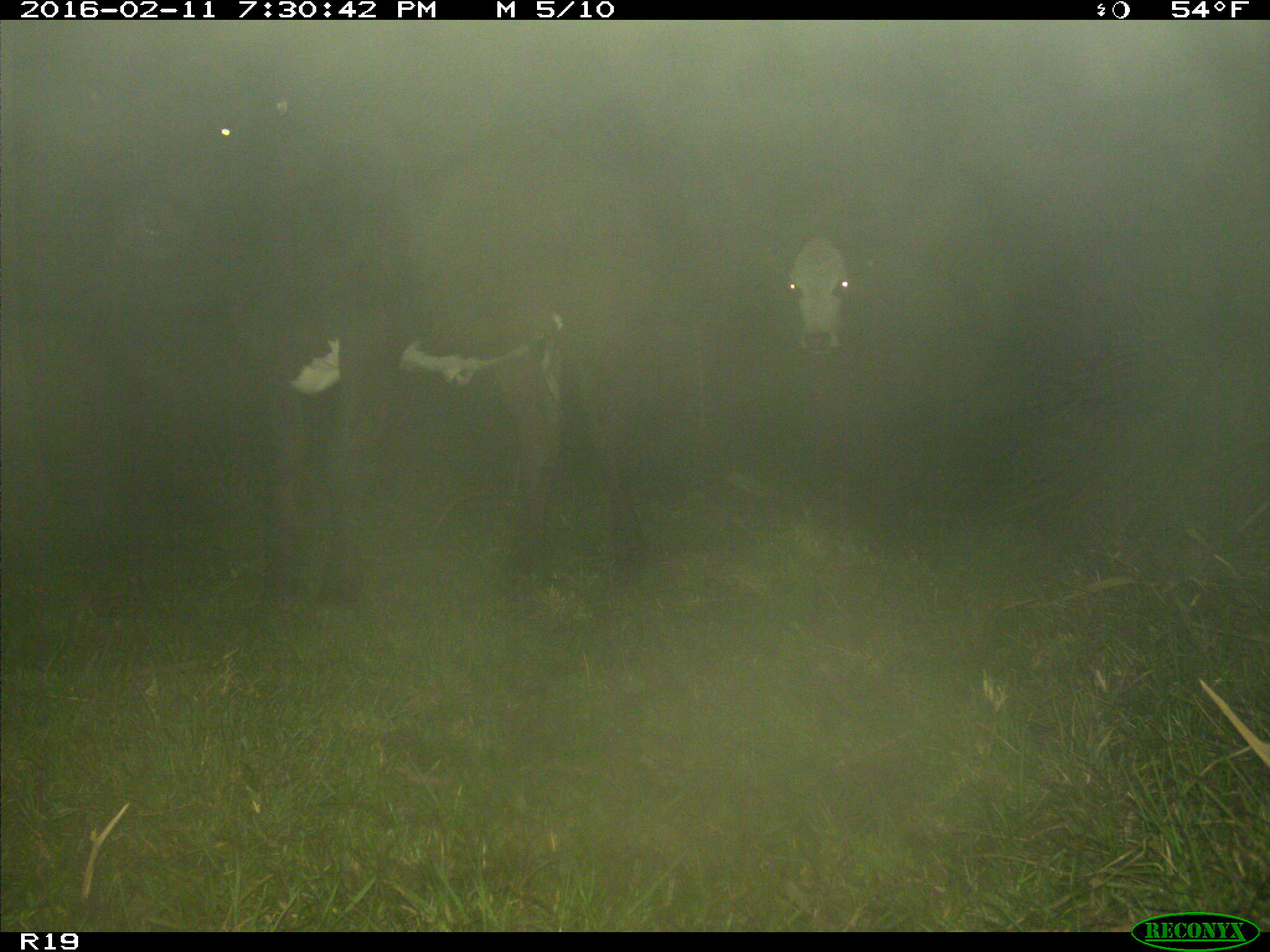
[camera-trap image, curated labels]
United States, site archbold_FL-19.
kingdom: Animalia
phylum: Chordata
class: Mammalia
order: Artiodactyla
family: Bovidae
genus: Bos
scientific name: Bos taurus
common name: domestic cow